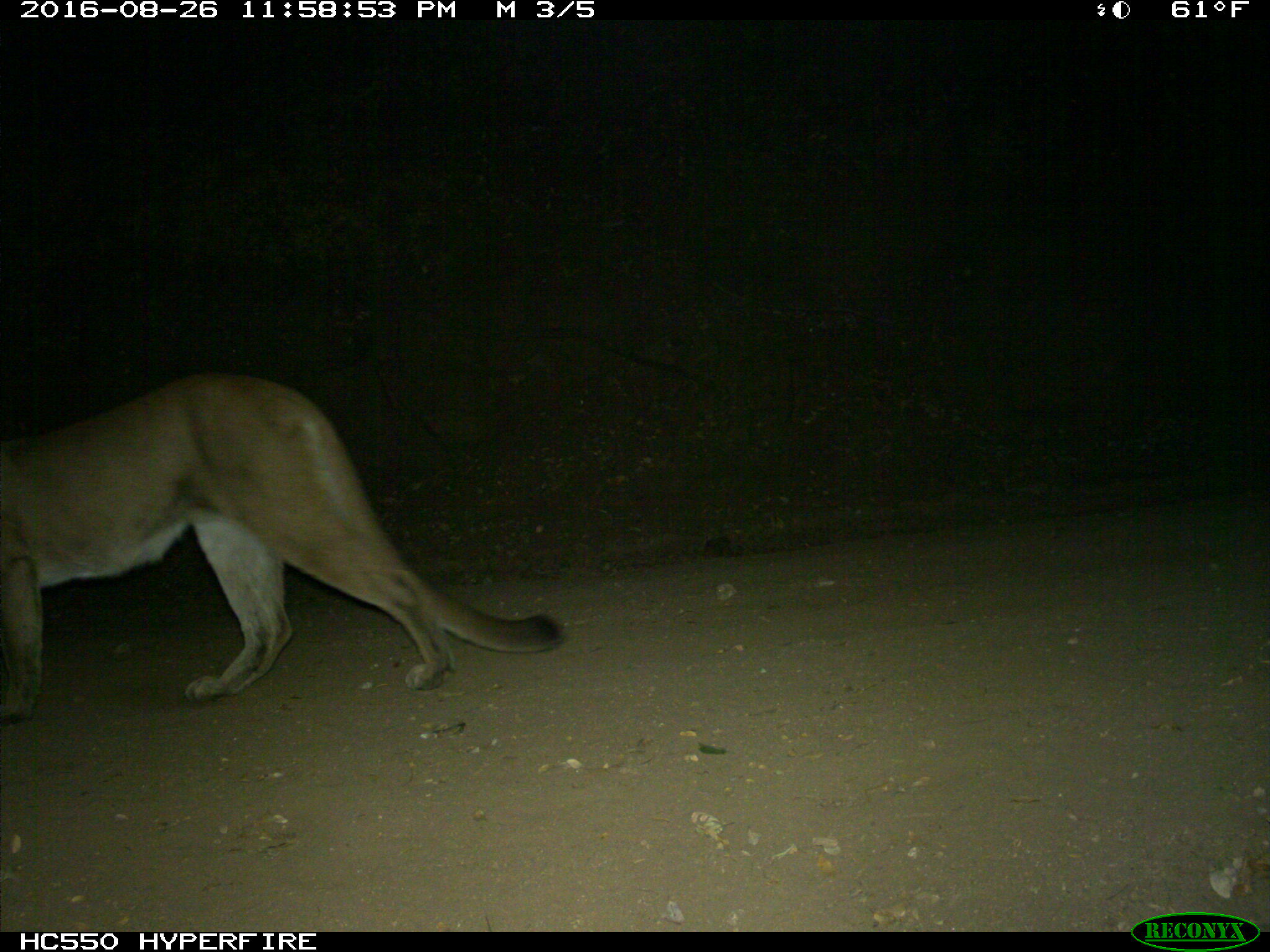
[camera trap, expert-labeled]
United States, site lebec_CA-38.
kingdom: Animalia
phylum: Chordata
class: Mammalia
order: Carnivora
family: Felidae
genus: Puma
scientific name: Puma concolor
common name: mountain lion